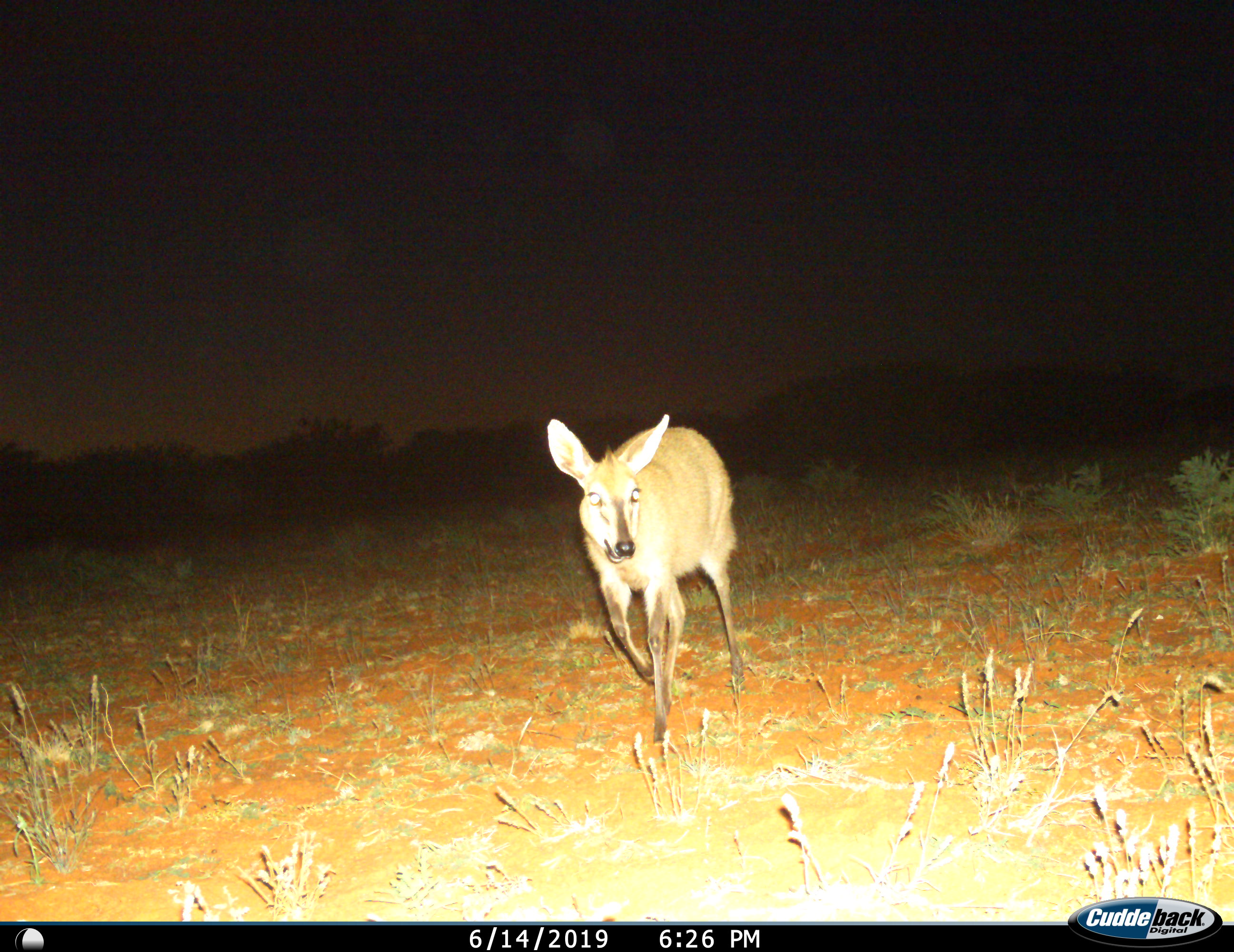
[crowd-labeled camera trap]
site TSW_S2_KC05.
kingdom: Animalia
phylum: Chordata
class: Mammalia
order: Artiodactyla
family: Bovidae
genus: Sylvicapra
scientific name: Sylvicapra grimmia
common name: common duiker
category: duikercommongrey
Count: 1.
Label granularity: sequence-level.